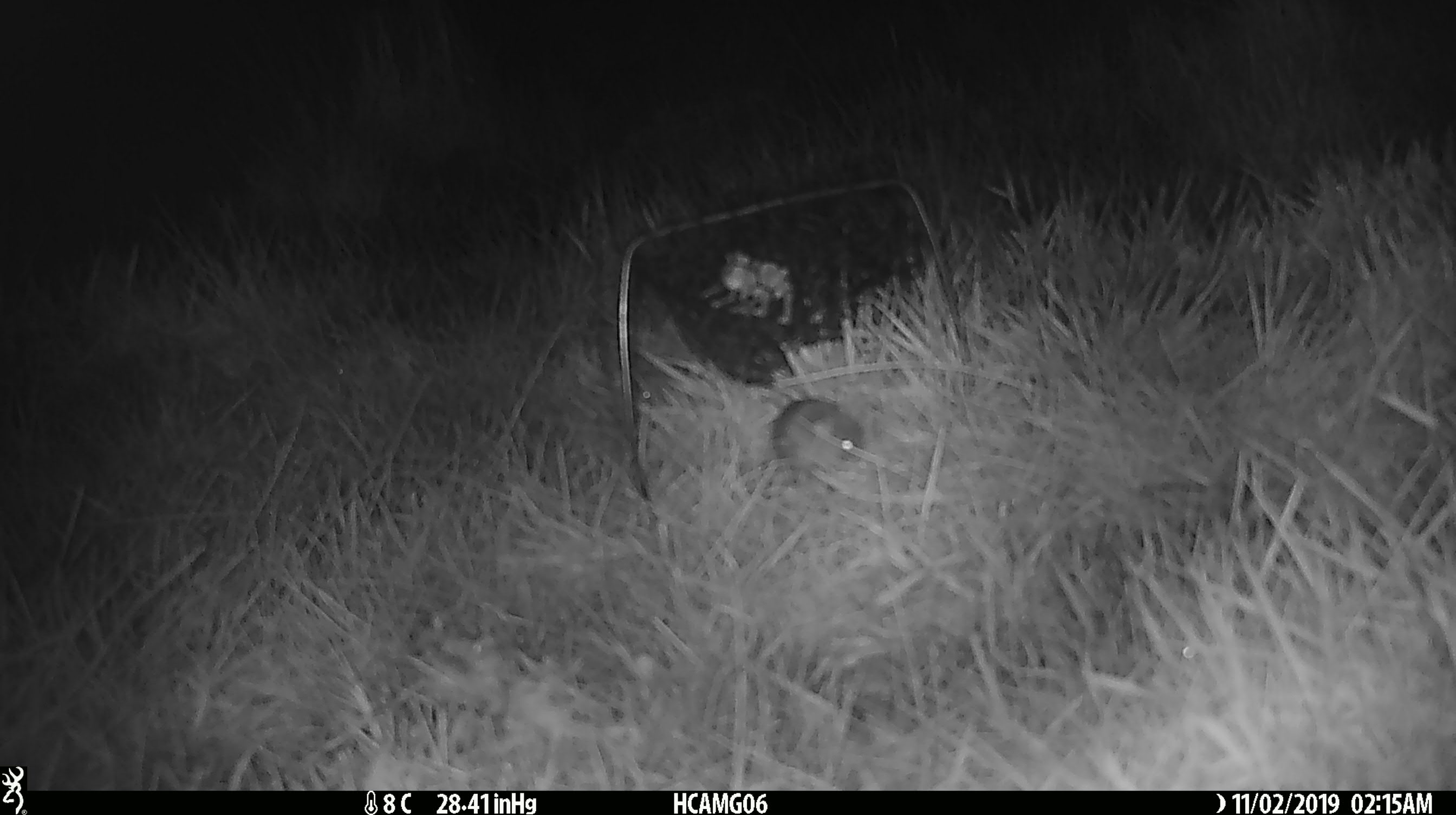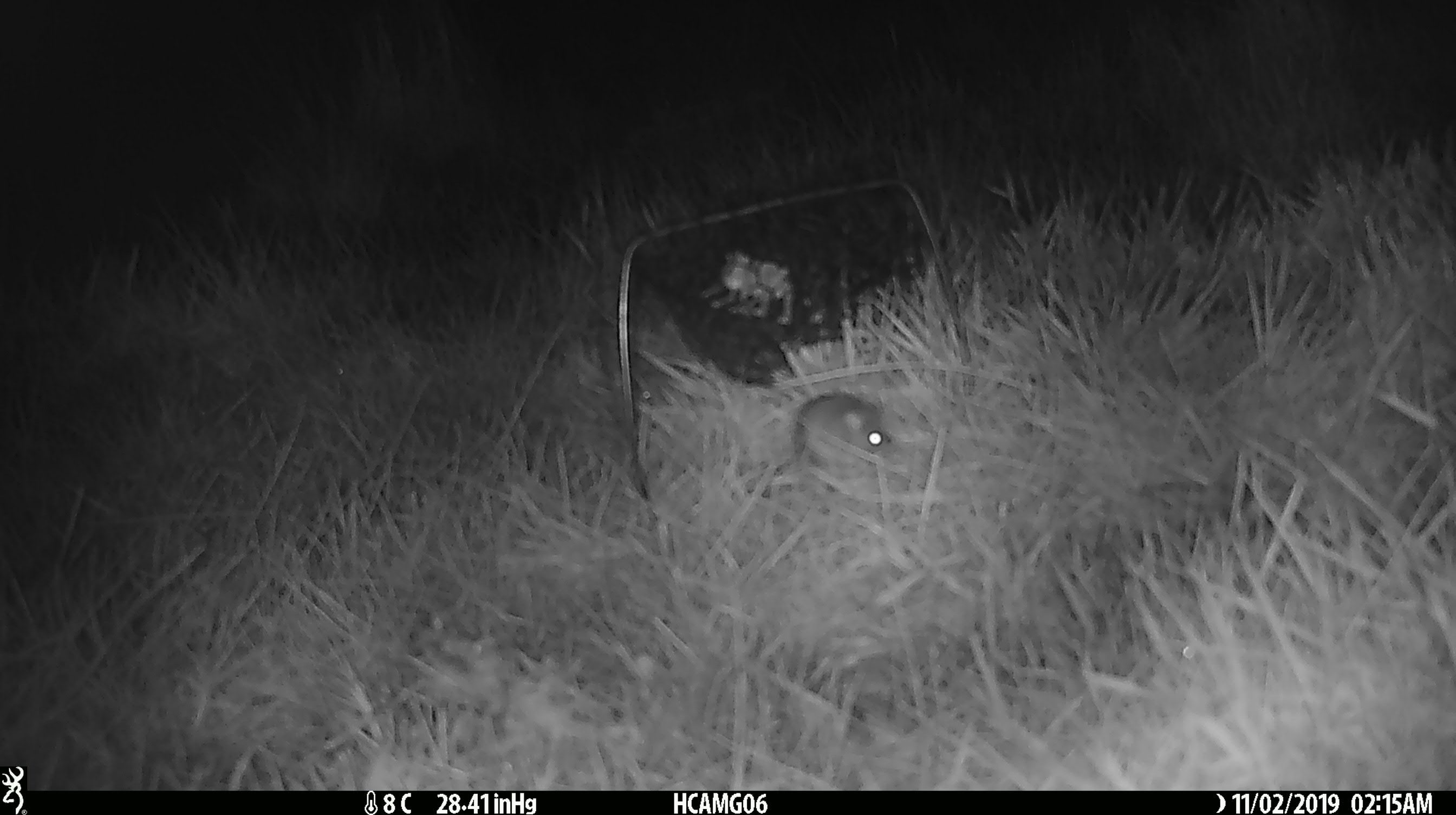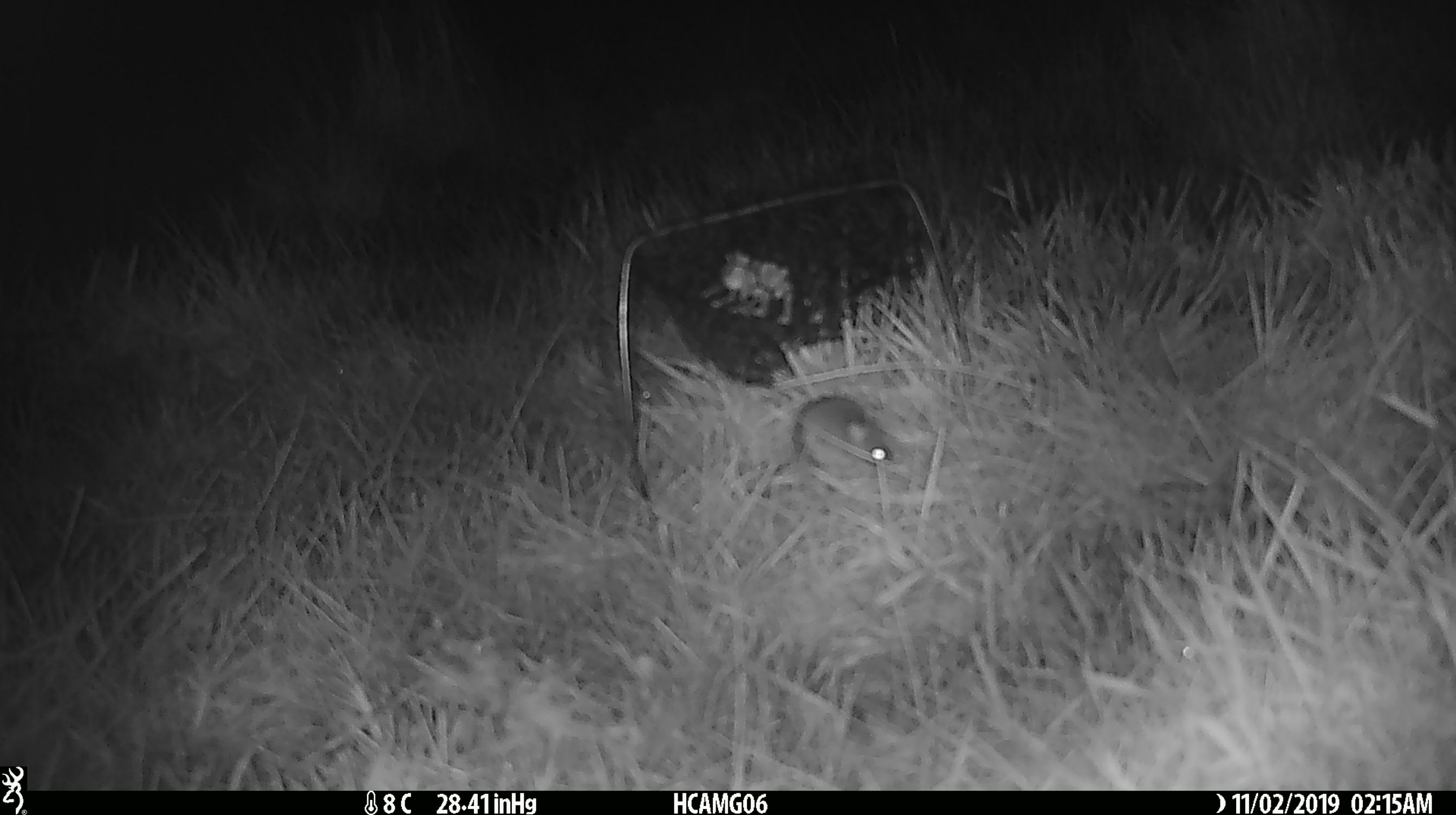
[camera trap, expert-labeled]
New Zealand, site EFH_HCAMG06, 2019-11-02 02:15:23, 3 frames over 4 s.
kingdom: Animalia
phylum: Chordata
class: Mammalia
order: Rodentia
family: Muridae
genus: Mus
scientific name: Mus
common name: mouse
Mouse (Mus).